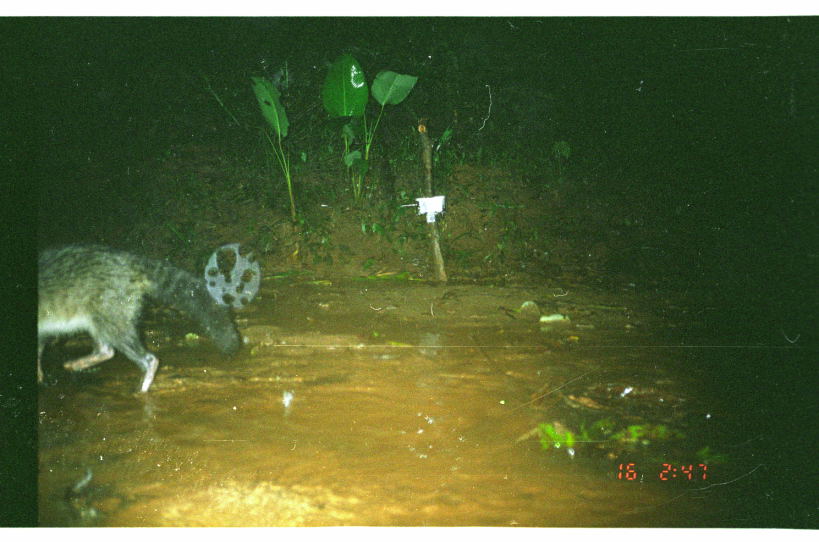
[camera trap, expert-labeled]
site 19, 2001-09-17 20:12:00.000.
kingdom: Animalia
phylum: Chordata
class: Mammalia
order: Carnivora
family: Procyonidae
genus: Procyon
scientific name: Procyon cancrivorus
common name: crab-eating raccoon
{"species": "Procyon cancrivorus (crab-eating raccoon)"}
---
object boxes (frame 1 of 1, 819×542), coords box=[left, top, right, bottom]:
procyon cancrivorus: box=[37, 239, 237, 393]